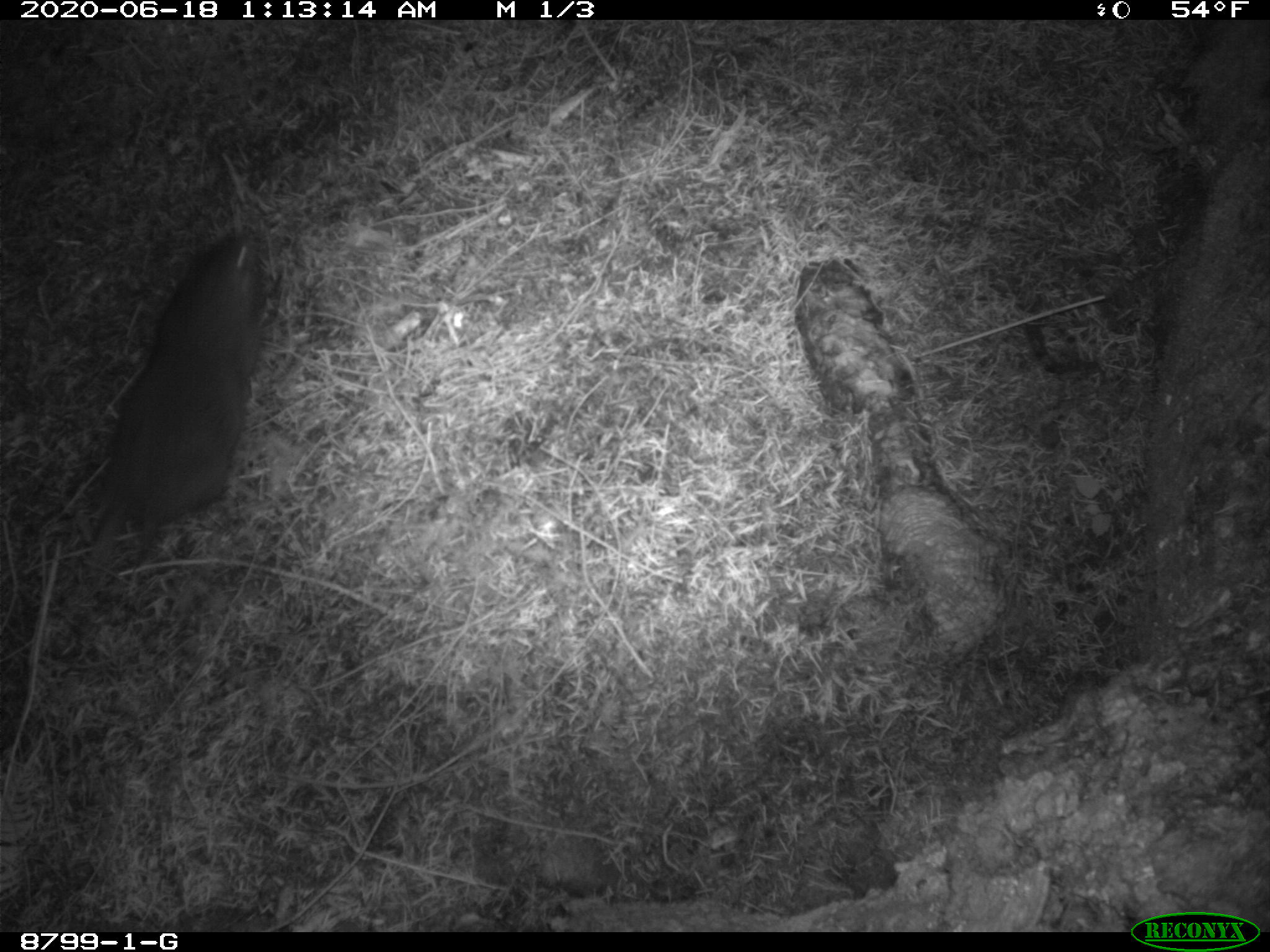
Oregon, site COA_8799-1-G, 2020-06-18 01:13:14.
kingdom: Animalia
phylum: Chordata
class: Mammalia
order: Rodentia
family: Aplodontiidae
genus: Aplodontia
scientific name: Aplodontia rufa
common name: mountain beaver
Mountain beaver (Aplodontia rufa).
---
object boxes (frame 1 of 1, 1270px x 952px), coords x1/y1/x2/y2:
mountain beaver: 86/212/294/547